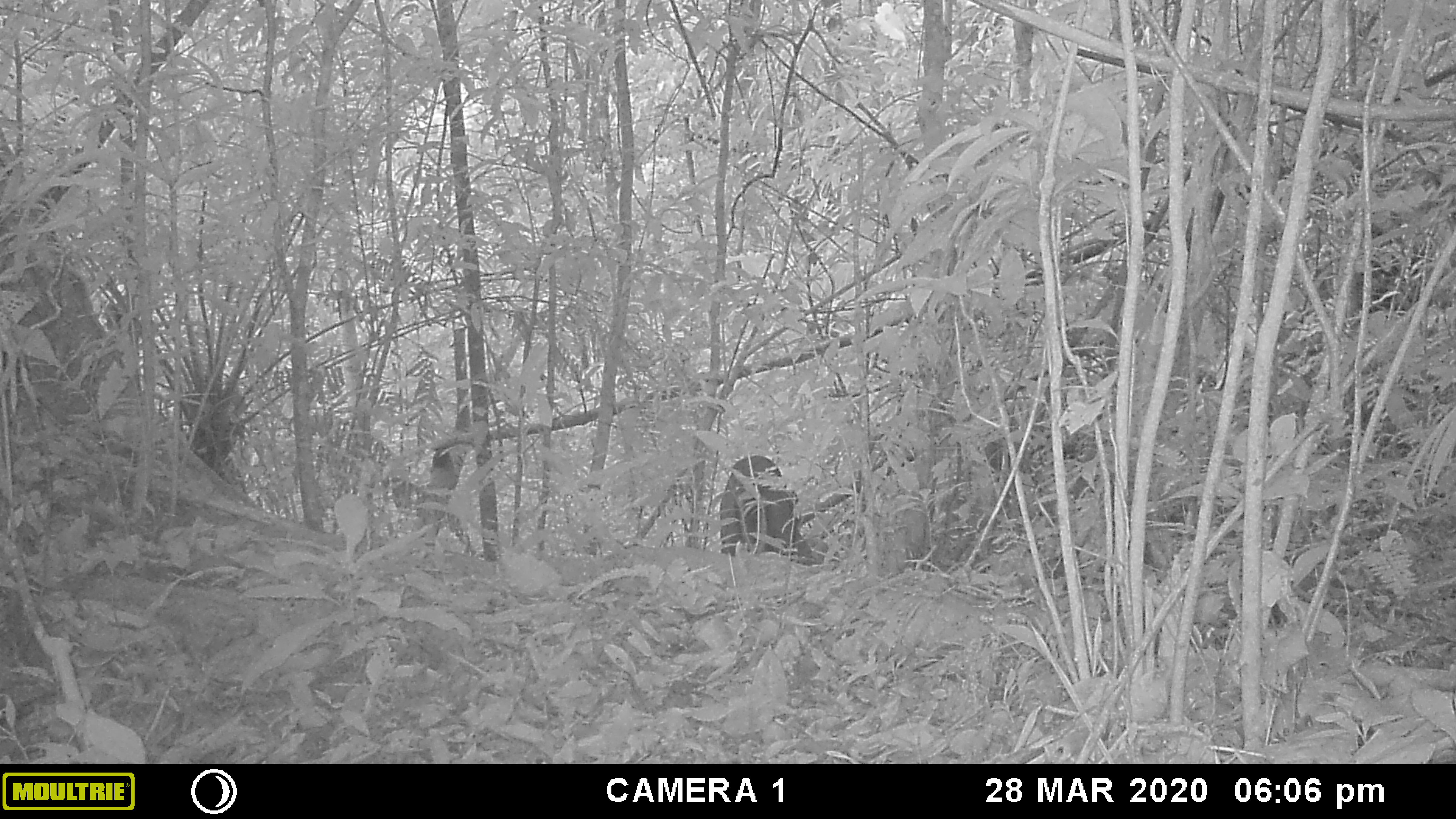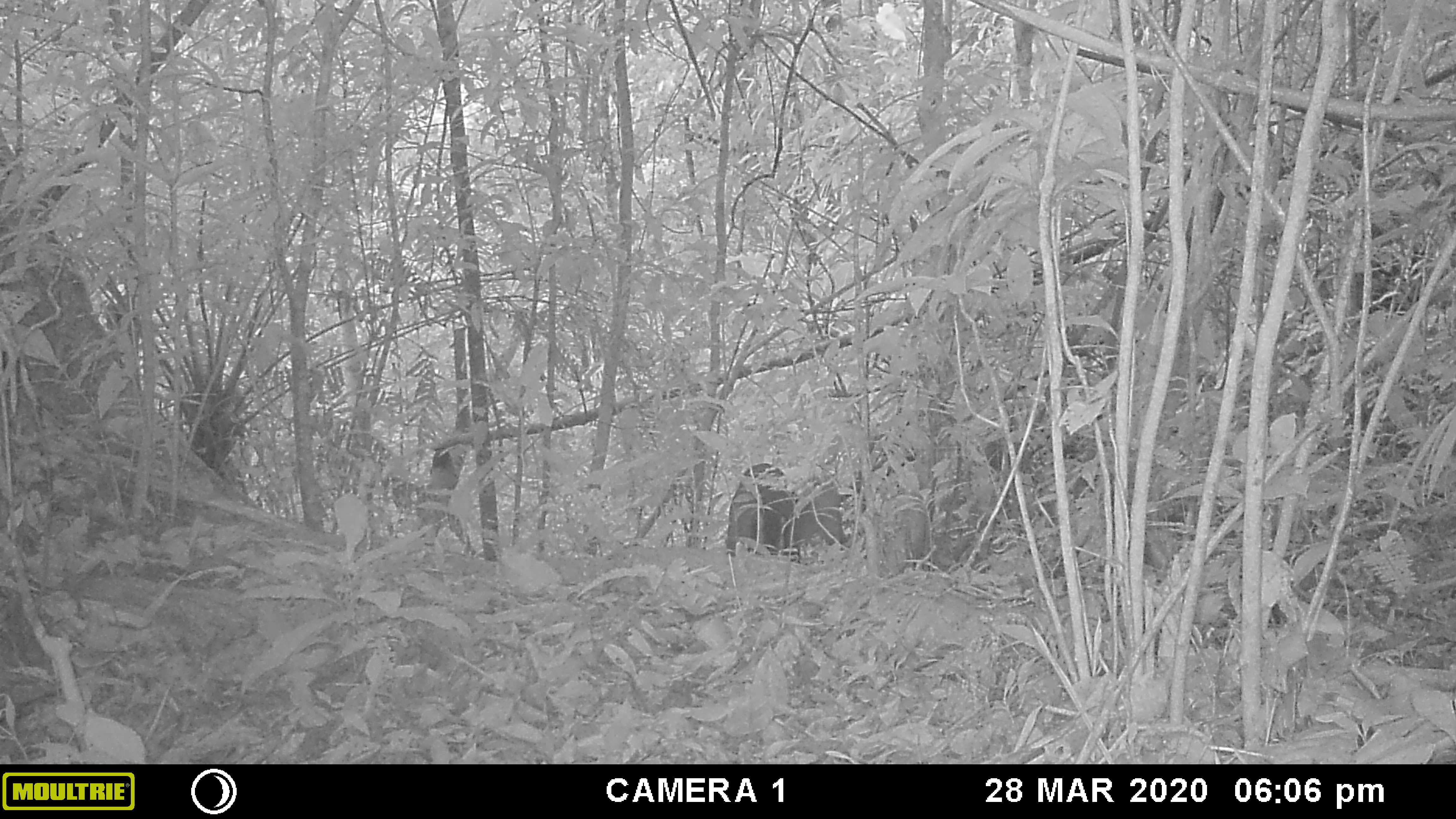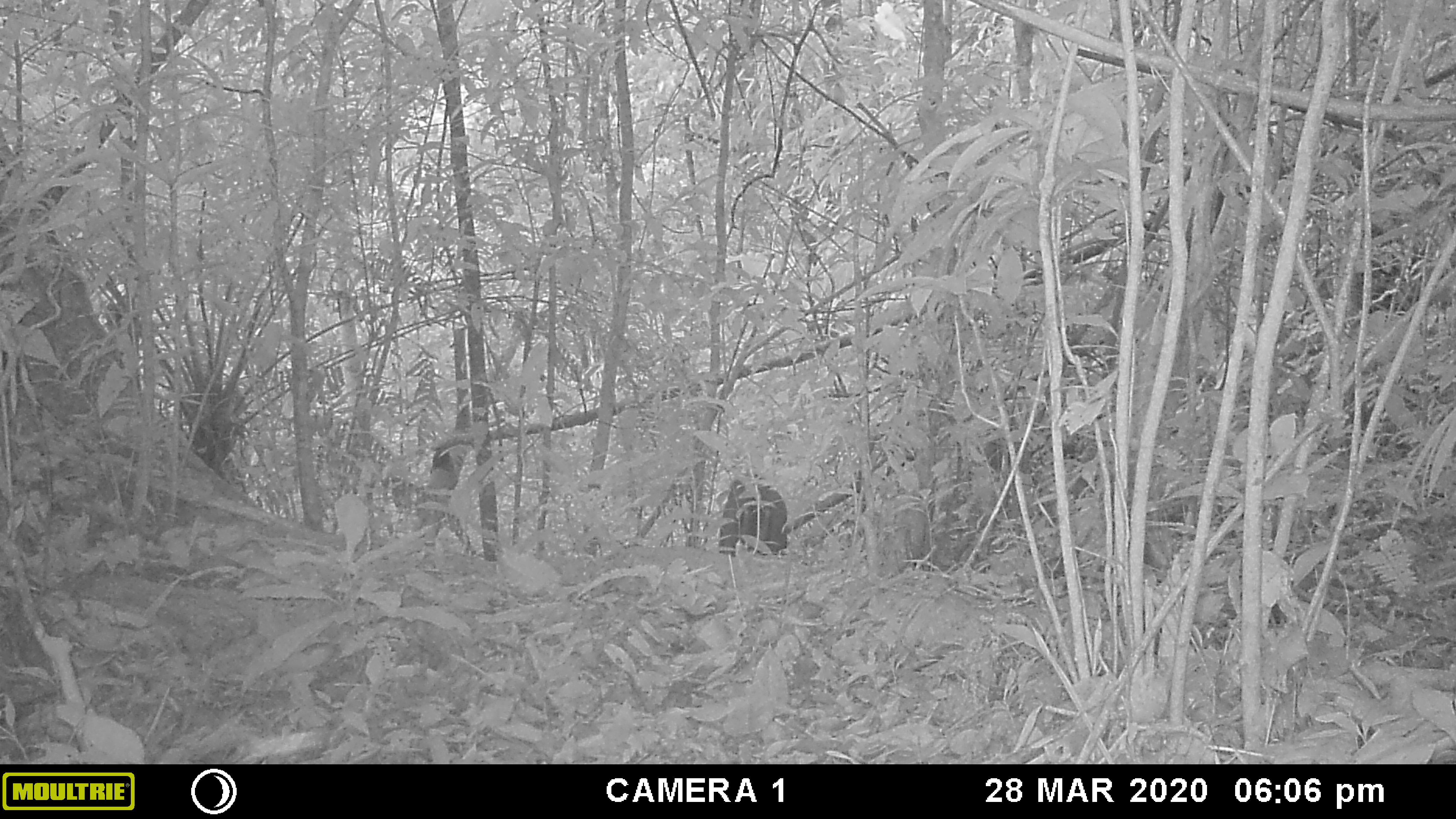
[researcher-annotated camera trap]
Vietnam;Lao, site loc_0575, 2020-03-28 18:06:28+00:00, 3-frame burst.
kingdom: Animalia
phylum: Chordata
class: Mammalia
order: Artiodactyla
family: Cervidae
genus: Muntiacus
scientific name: Muntiacus rooseveltorum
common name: roosevelt's muntjac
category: roosevelts muntjac group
Roosevelts muntjac group (roosevelt's muntjac) (Muntiacus rooseveltorum). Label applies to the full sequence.